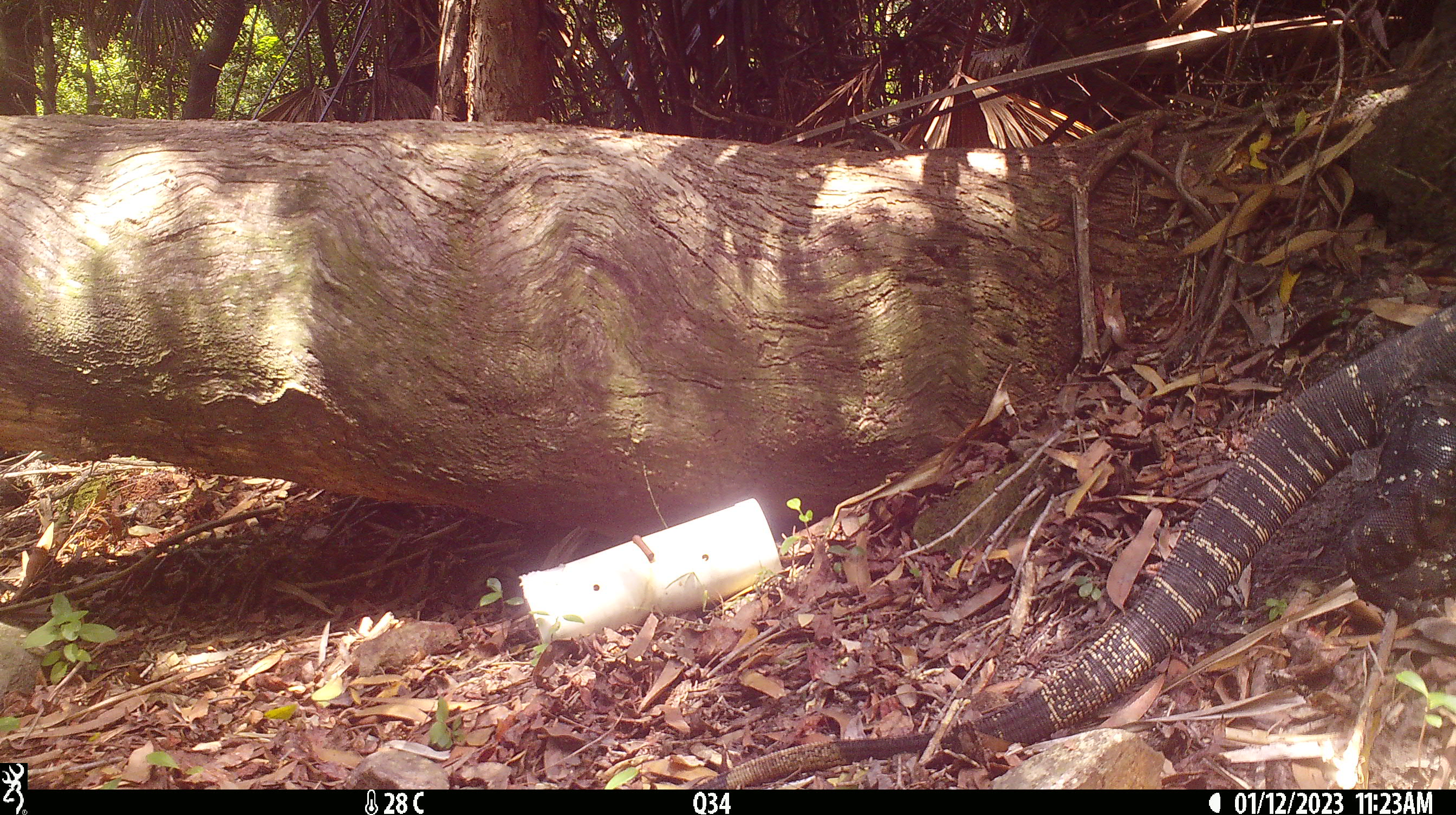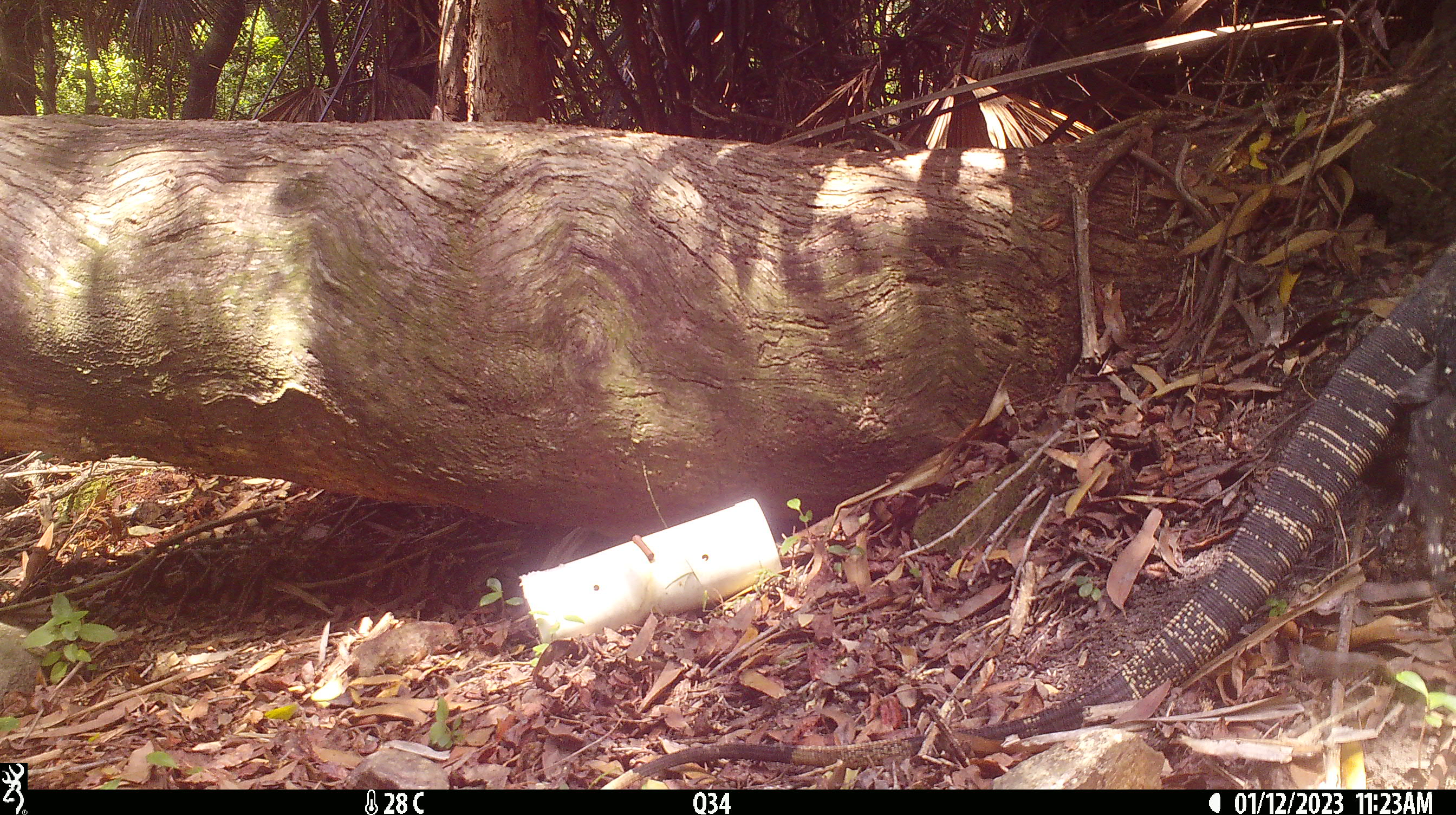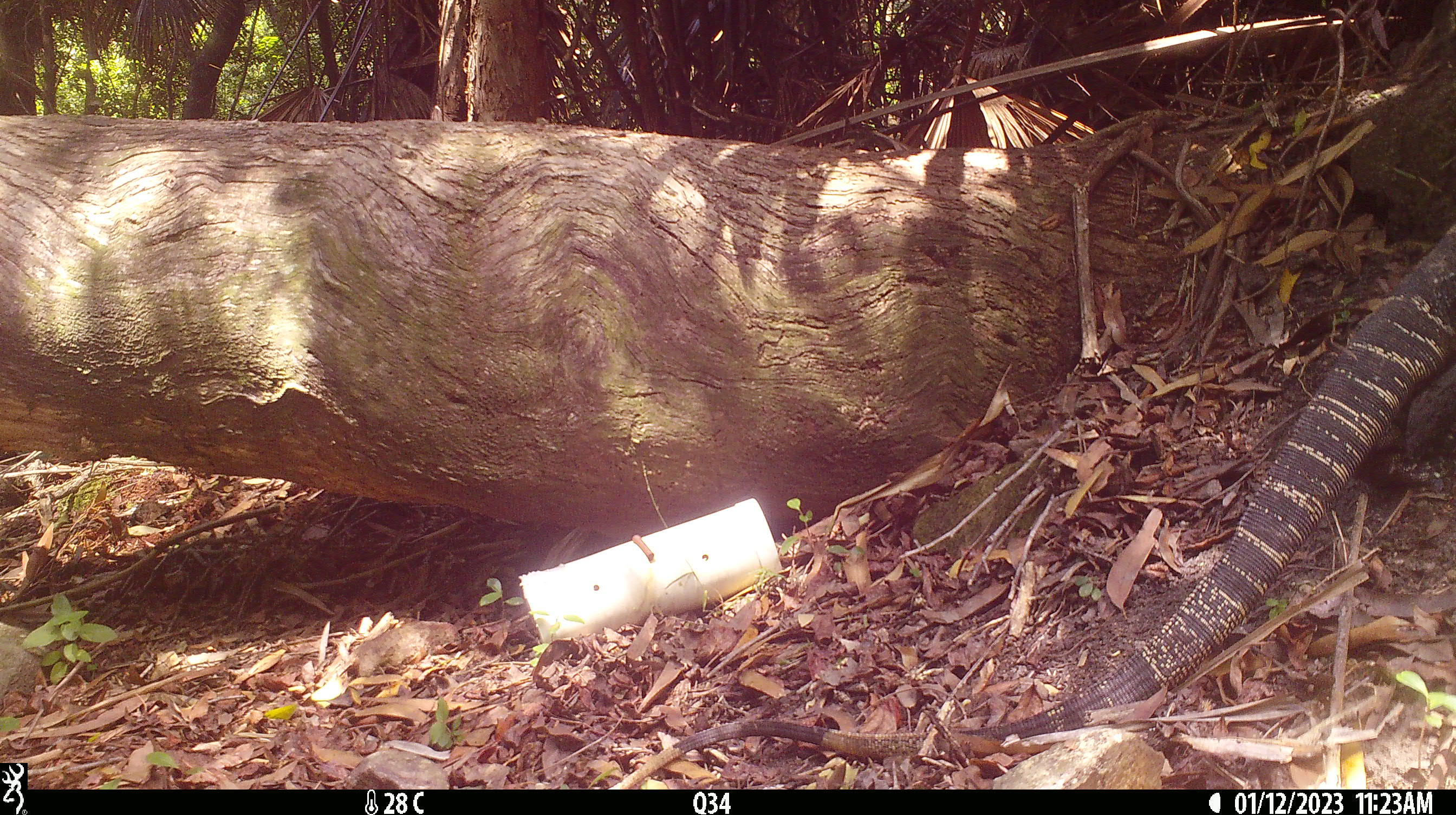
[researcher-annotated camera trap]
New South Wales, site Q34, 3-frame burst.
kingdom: Animalia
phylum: Chordata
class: Reptilia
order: Squamata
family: Varanidae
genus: Varanus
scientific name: Varanus varius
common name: lace monitor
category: goanna